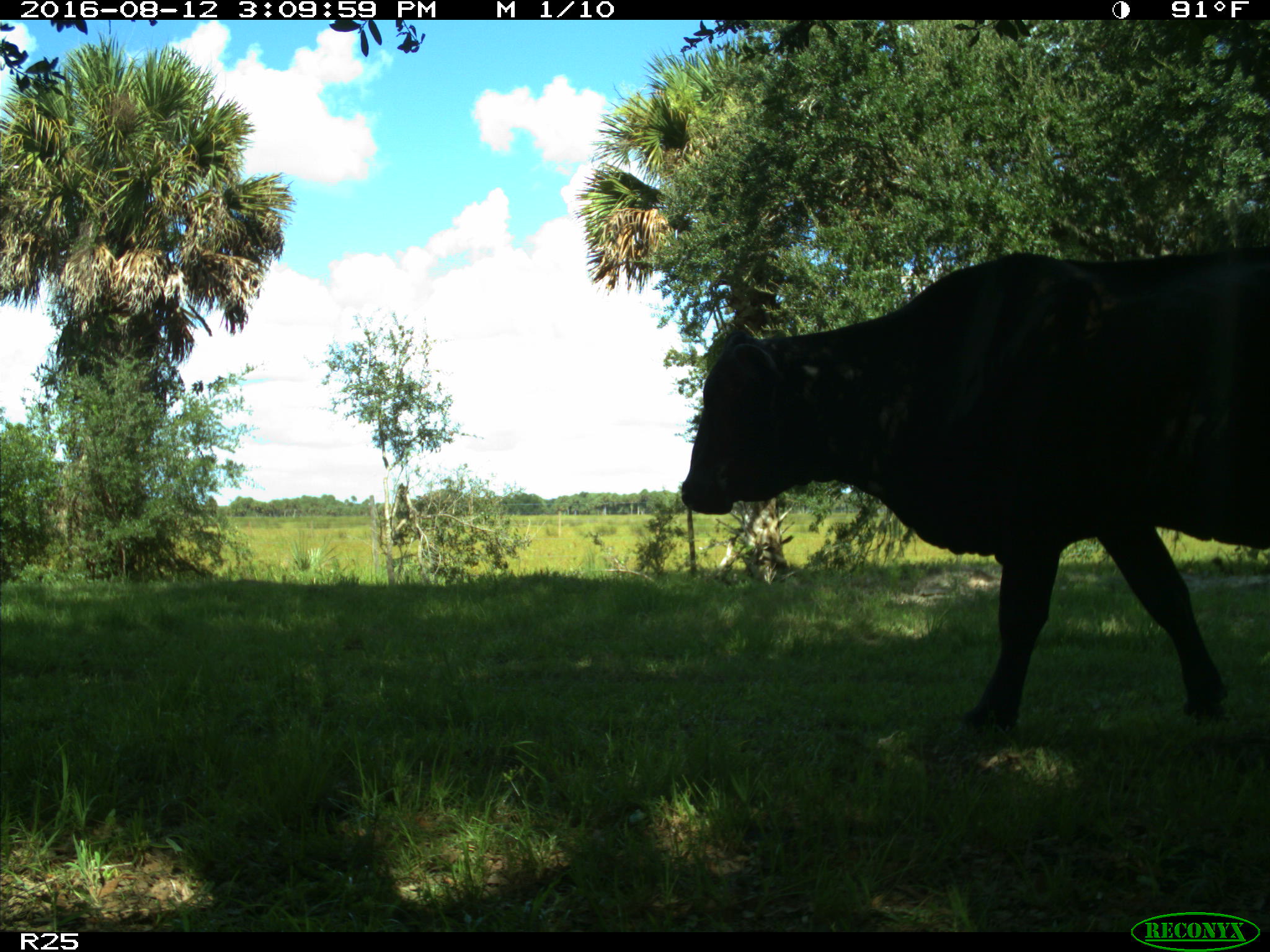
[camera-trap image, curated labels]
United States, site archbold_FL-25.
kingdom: Animalia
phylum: Chordata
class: Mammalia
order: Artiodactyla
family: Bovidae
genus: Bos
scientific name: Bos taurus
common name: domestic cow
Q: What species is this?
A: Bos taurus (domestic cow).